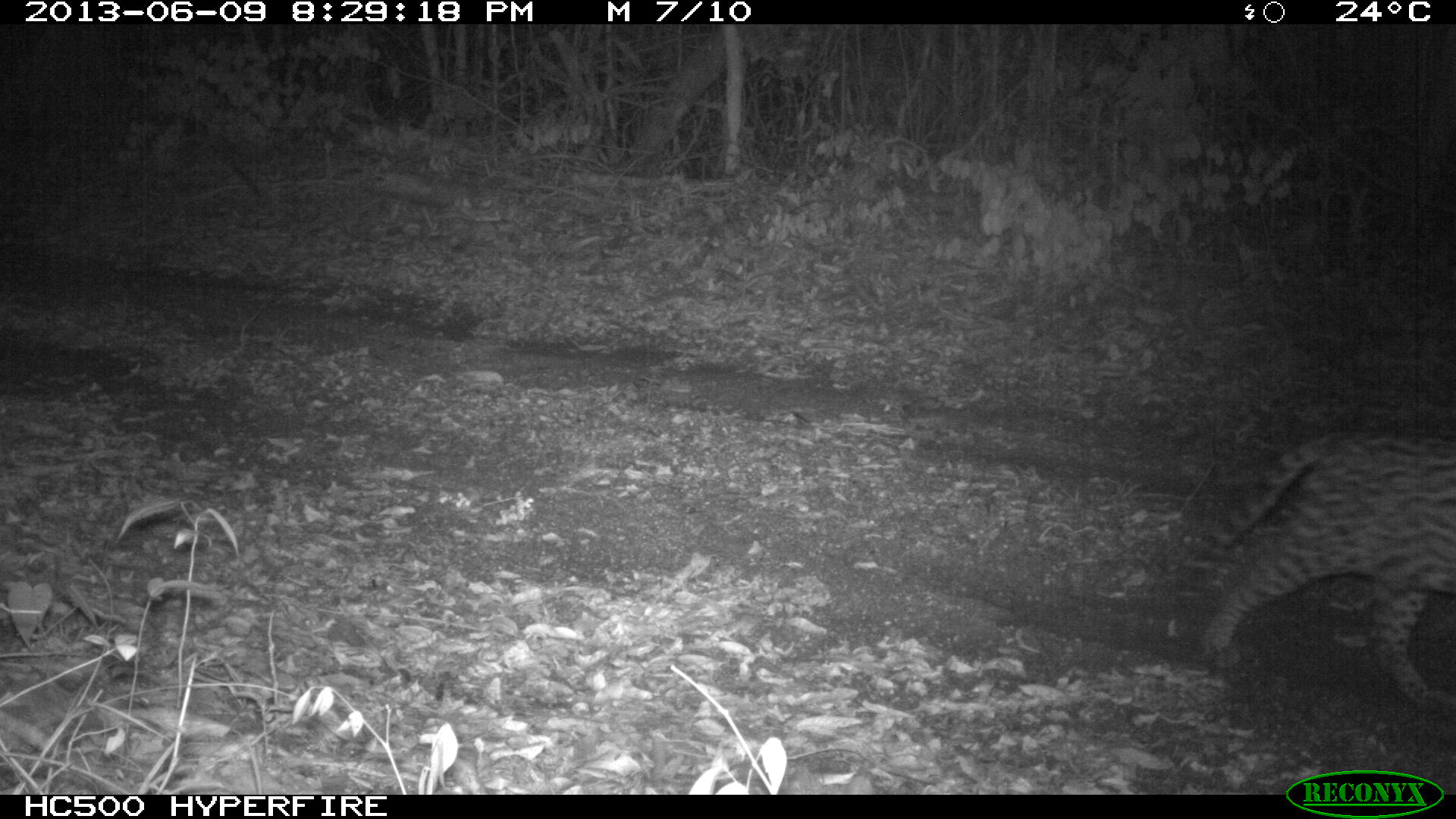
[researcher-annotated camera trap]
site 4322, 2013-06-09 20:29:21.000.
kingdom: Animalia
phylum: Chordata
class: Mammalia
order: Carnivora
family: Felidae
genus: Leopardus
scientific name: Leopardus pardalis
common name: ocelot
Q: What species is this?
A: Leopardus pardalis (ocelot).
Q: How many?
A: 1.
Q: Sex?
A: Male.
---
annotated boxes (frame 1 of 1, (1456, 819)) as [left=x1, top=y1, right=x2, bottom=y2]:
leopardus pardalis: [left=1164, top=423, right=1456, bottom=715]